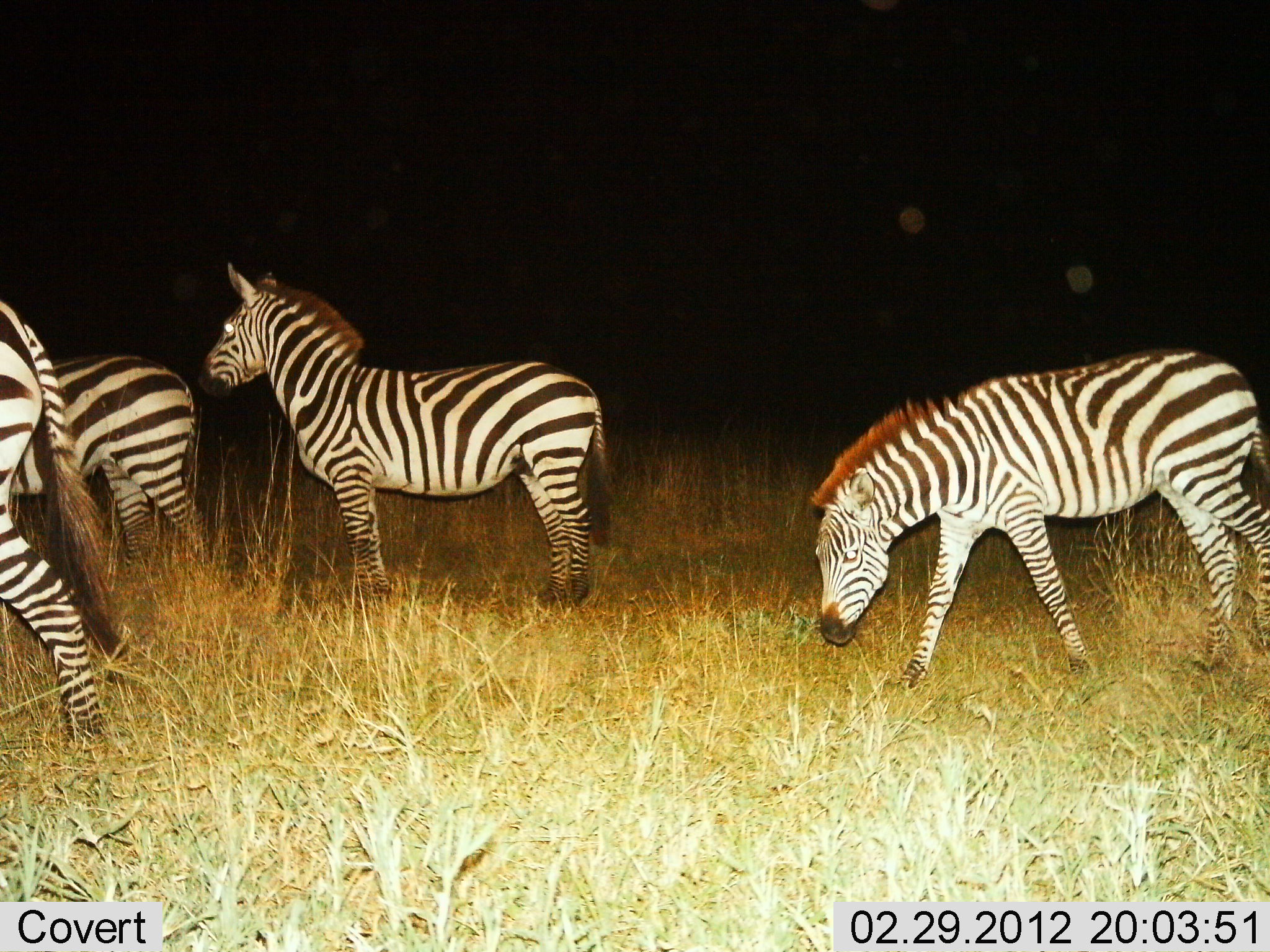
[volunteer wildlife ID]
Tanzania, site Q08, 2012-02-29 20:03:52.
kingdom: Animalia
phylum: Chordata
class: Mammalia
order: Perissodactyla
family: Equidae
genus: Equus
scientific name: Equus quagga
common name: plains zebra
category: zebra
Zebra (plains zebra) (Equus quagga), count 4. Behavior (volunteer vote fractions): standing 75%, resting 0%, moving 66%, interacting 0%. Young present (vote fraction): 9%. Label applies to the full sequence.